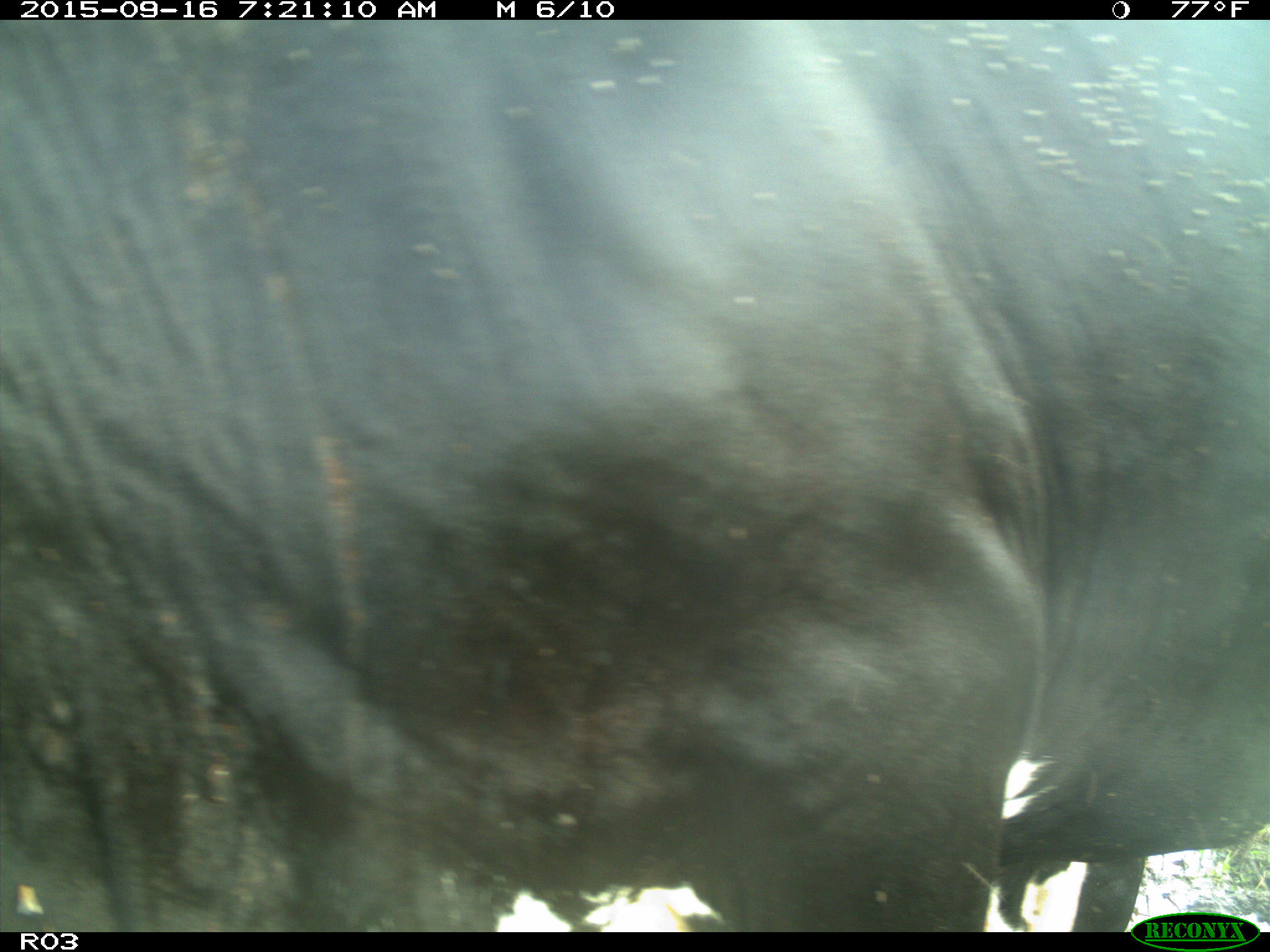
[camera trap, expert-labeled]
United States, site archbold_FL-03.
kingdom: Animalia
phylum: Chordata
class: Mammalia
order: Artiodactyla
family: Bovidae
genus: Bos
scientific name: Bos taurus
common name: domestic cow